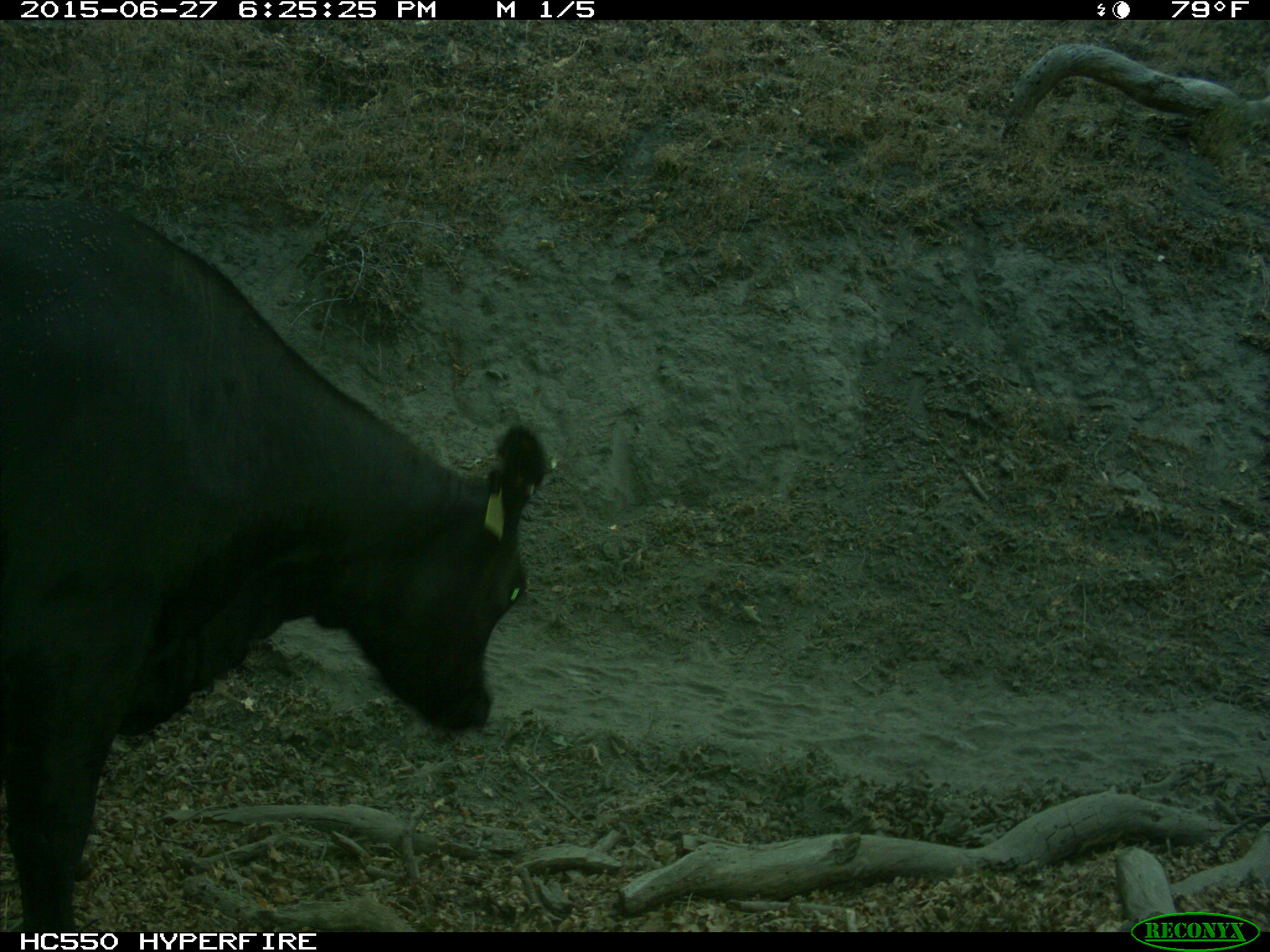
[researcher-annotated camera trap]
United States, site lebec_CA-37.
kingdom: Animalia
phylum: Chordata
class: Mammalia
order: Artiodactyla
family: Bovidae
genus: Bos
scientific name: Bos taurus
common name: domestic cow